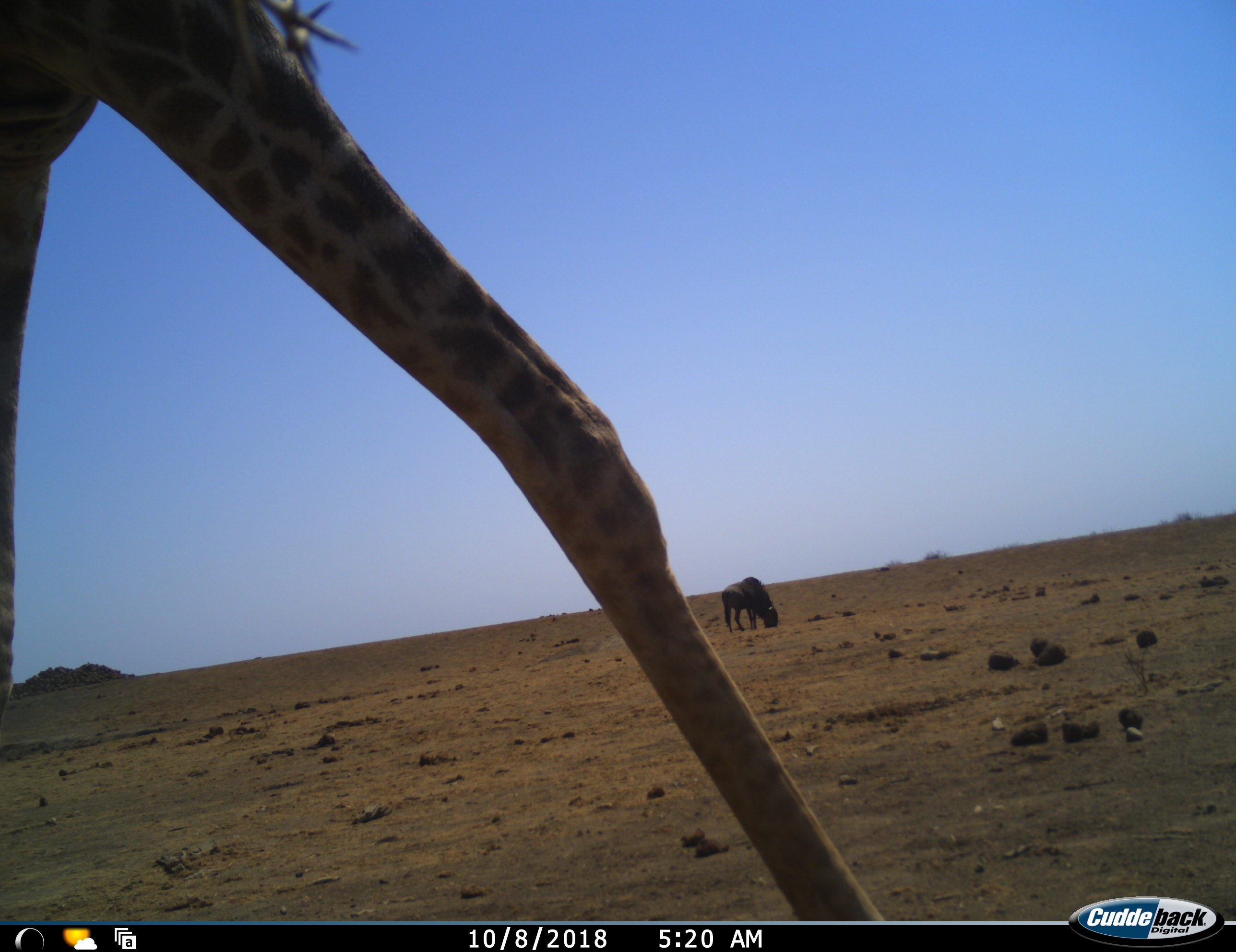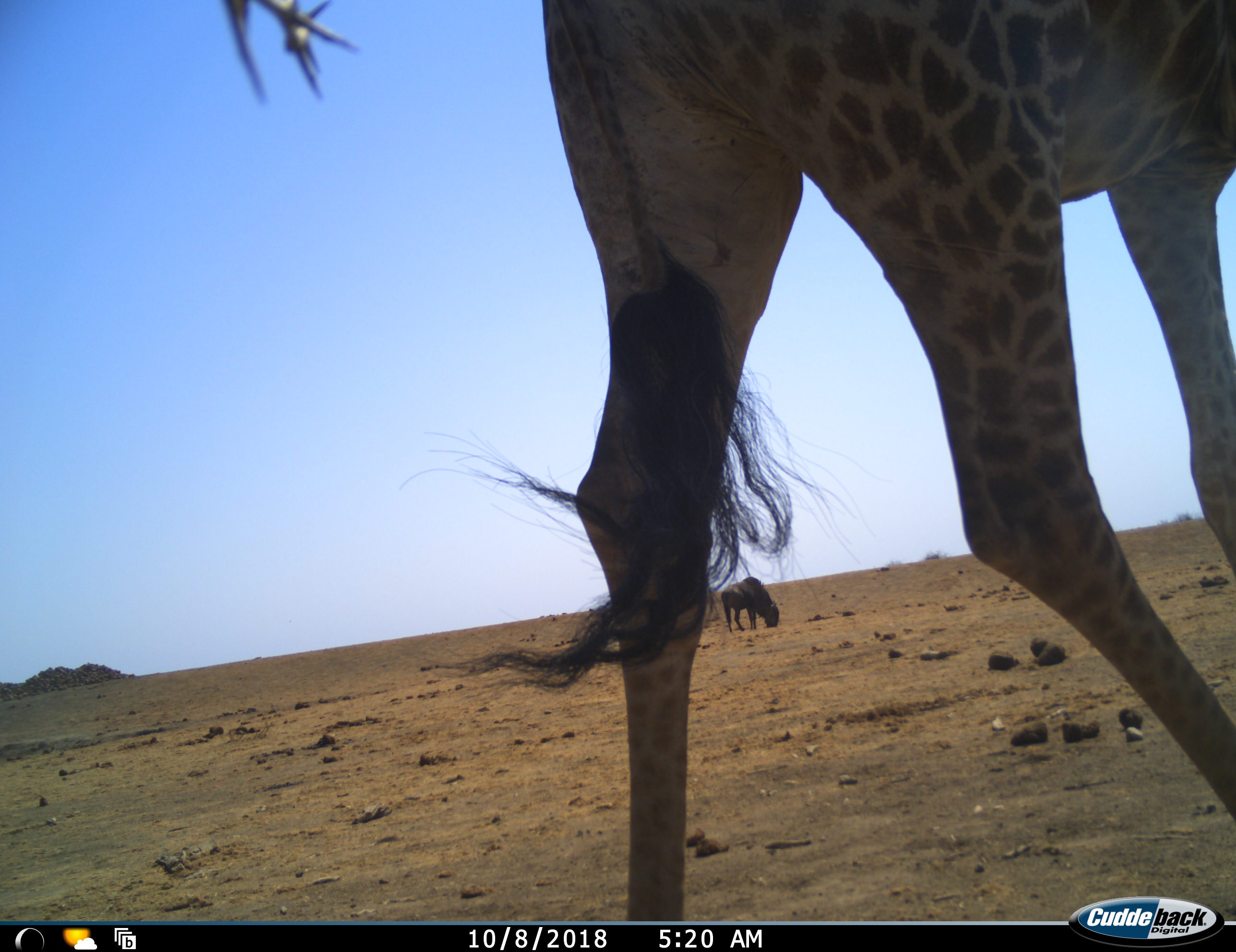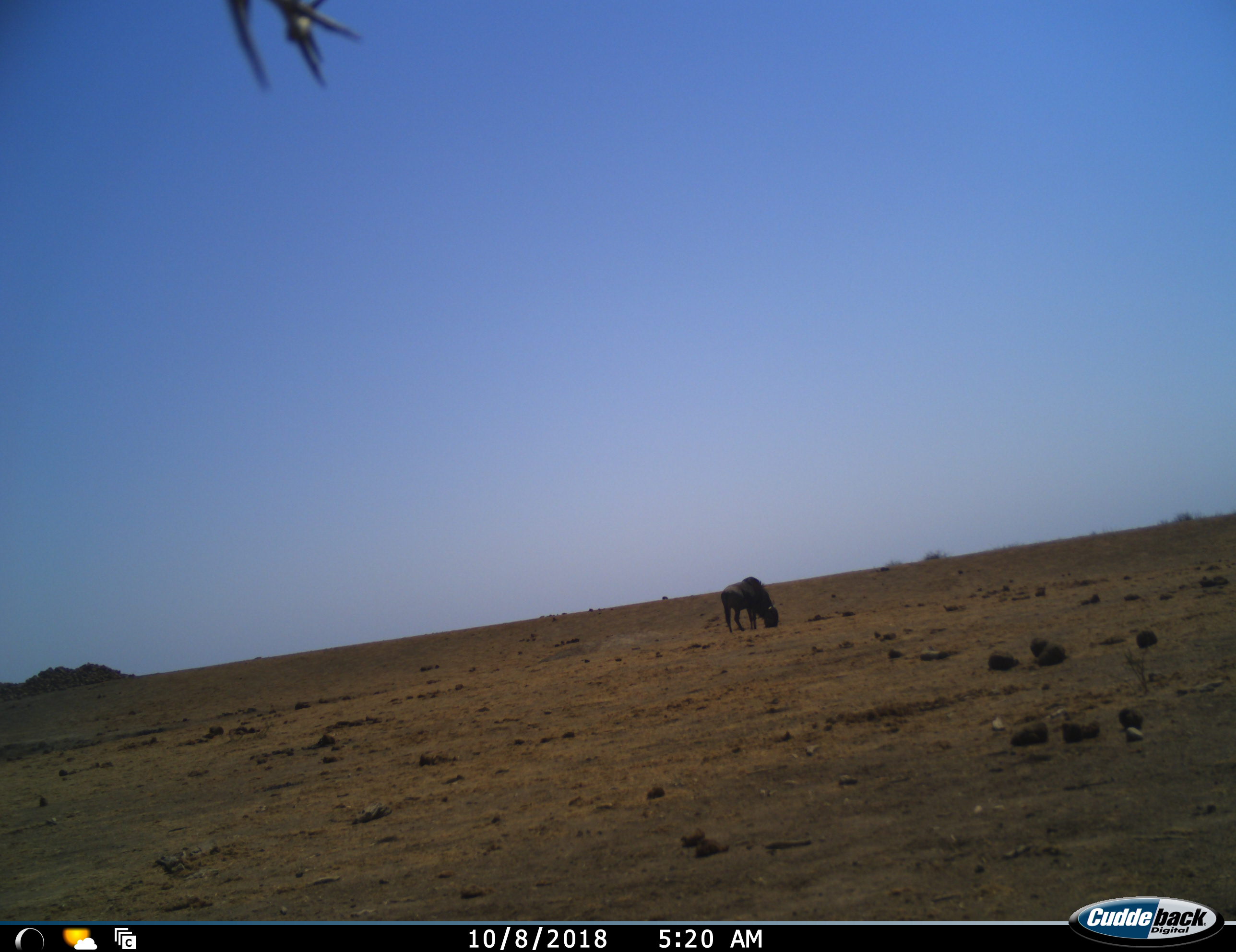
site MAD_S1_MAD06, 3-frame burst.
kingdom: Animalia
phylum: Chordata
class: Mammalia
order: Artiodactyla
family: Giraffidae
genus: Giraffa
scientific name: Giraffa camelopardalis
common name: giraffe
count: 1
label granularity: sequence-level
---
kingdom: Animalia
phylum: Chordata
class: Mammalia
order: Artiodactyla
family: Bovidae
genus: Connochaetes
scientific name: Connochaetes taurinus taurinus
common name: blue wildebeest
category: wildebeestblue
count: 1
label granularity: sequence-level